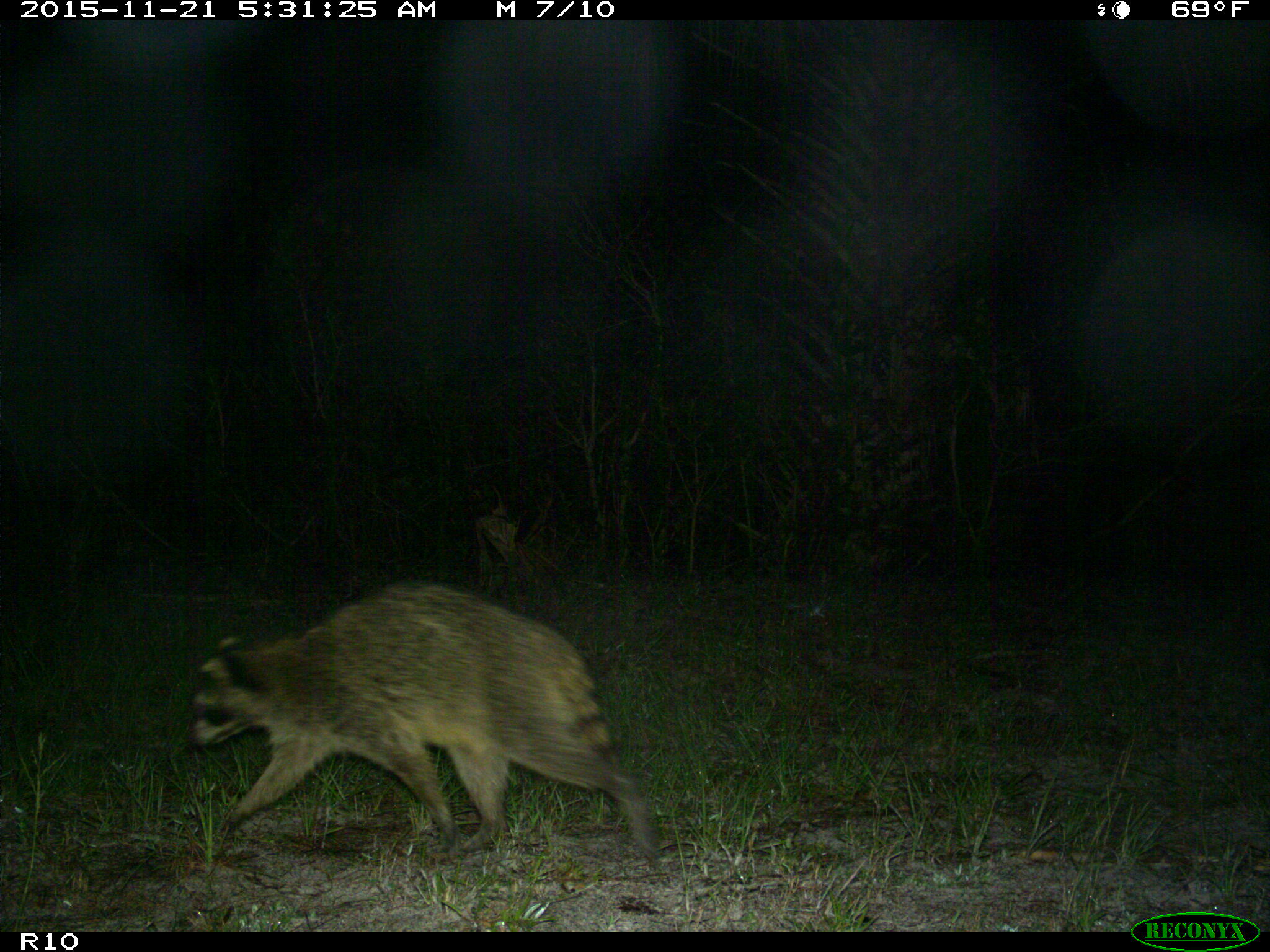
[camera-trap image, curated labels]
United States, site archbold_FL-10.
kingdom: Animalia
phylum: Chordata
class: Mammalia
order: Carnivora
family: Procyonidae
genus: Procyon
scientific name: Procyon lotor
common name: common raccoon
Procyon lotor (common raccoon).